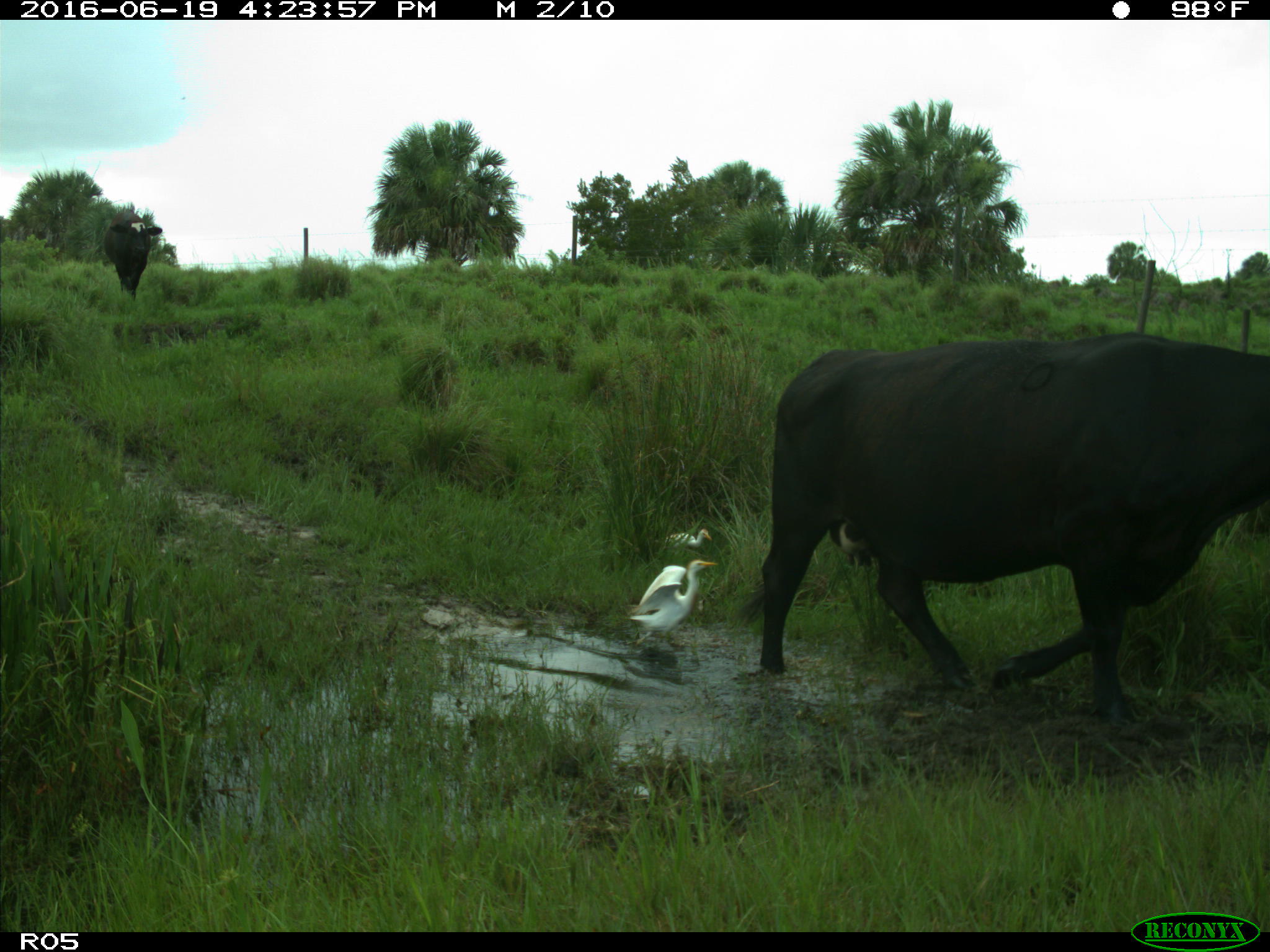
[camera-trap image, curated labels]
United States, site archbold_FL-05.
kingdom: Animalia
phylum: Chordata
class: Mammalia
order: Artiodactyla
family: Bovidae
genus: Bos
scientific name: Bos taurus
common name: domestic cow